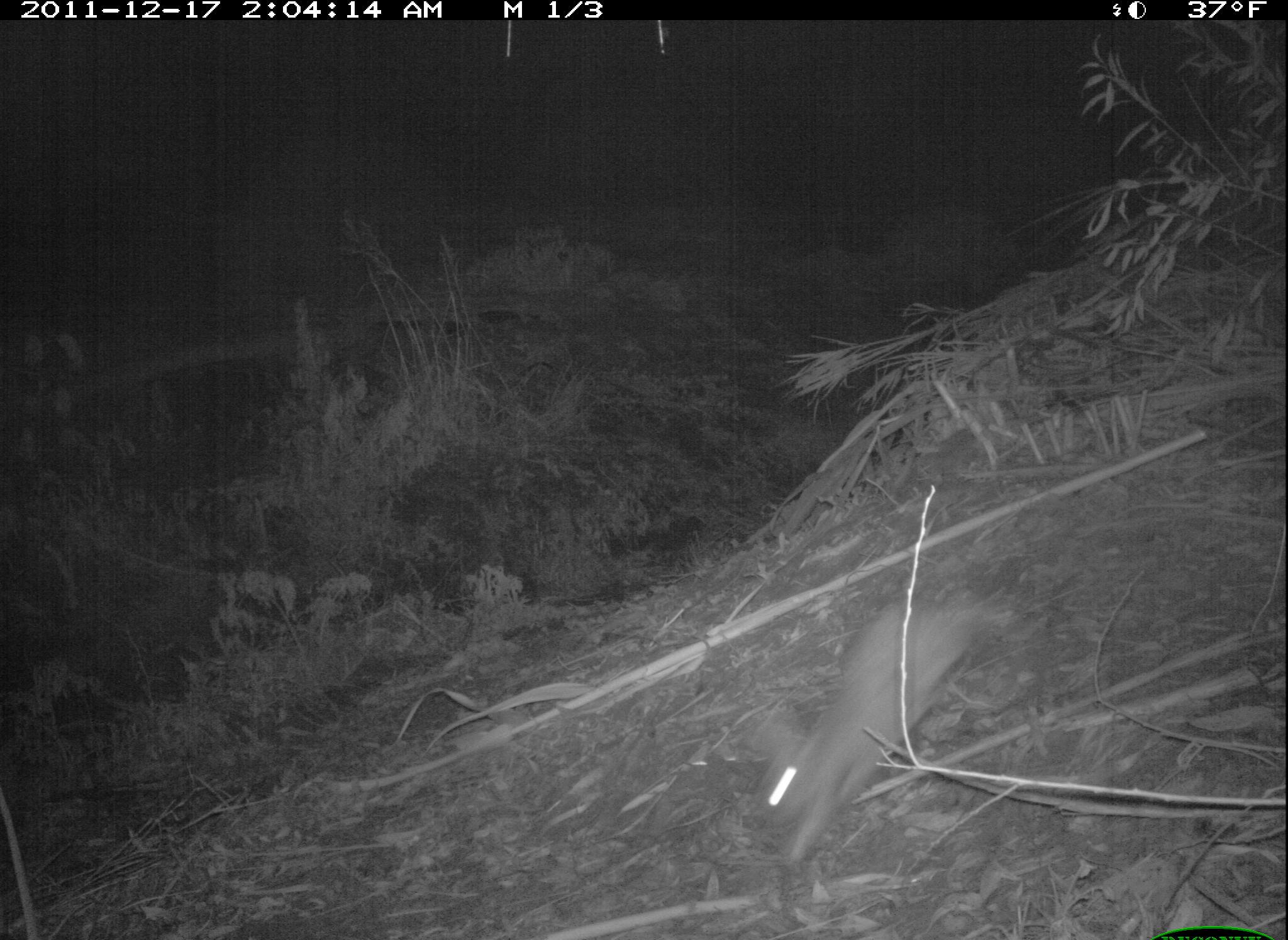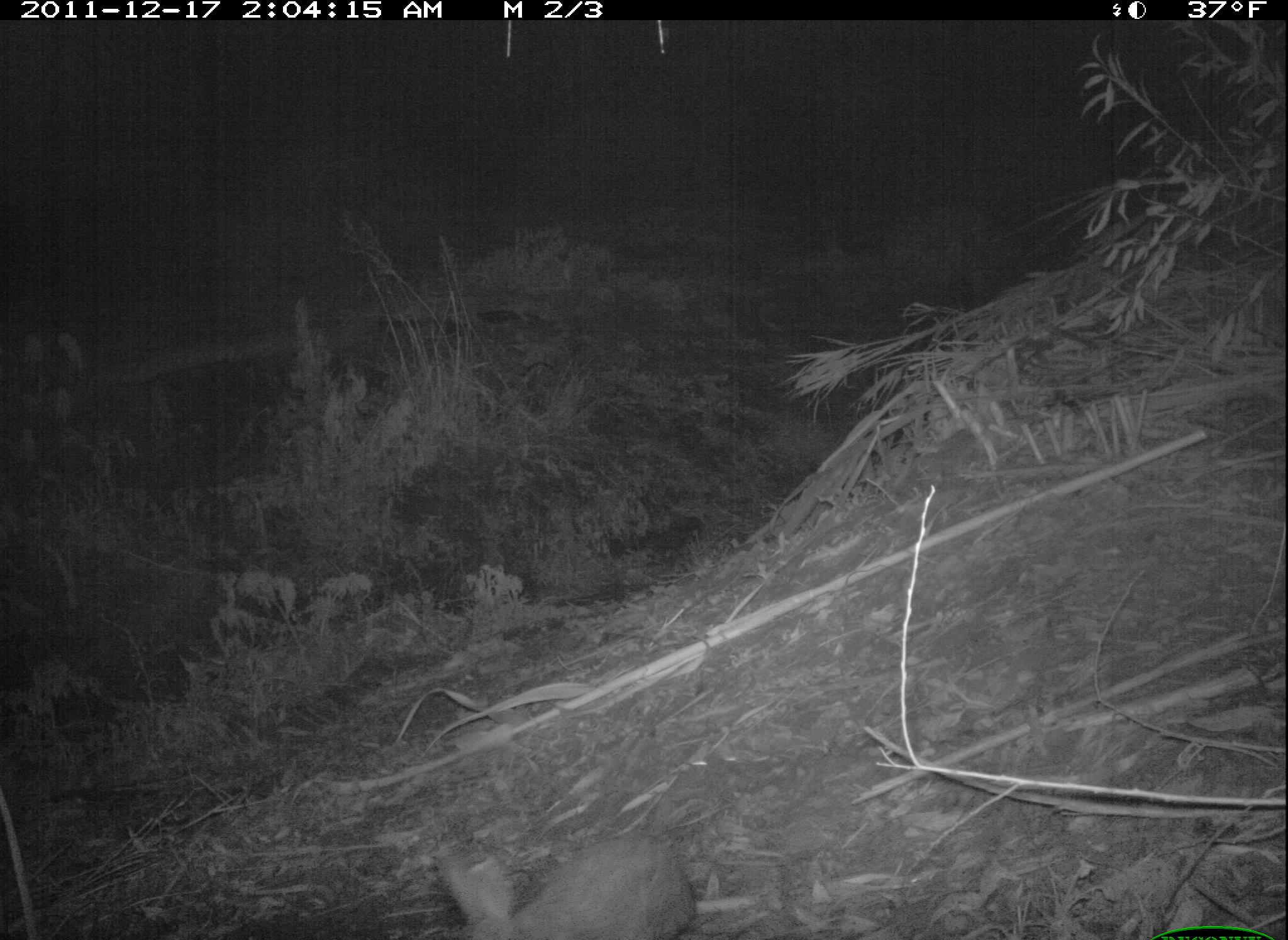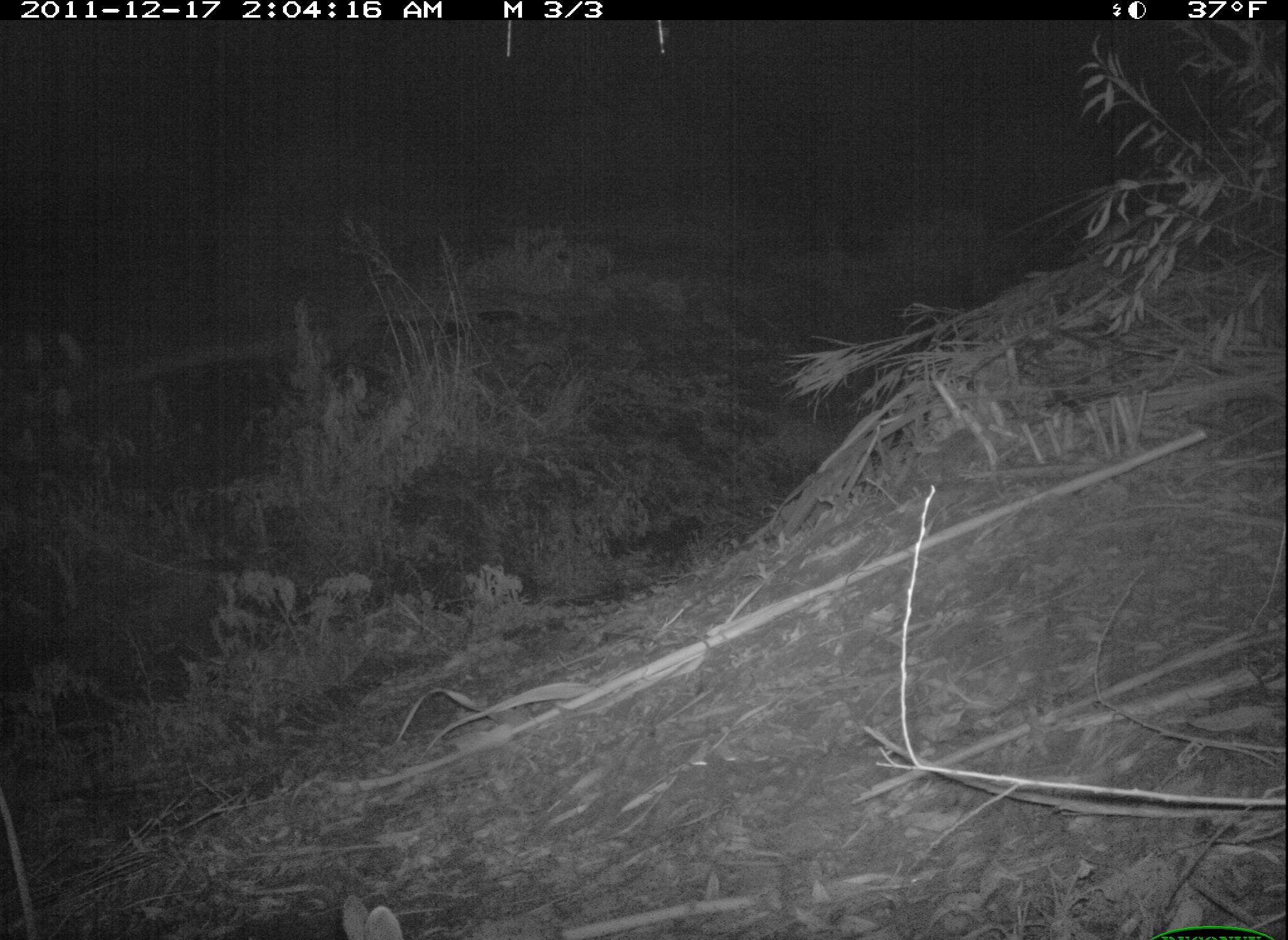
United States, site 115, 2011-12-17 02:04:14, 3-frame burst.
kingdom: Animalia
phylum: Chordata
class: Mammalia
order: Lagomorpha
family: Leporidae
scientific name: Leporidae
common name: rabbits and hares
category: rabbit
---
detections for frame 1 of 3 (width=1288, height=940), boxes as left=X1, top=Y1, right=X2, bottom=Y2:
rabbit: left=724, top=580, right=1019, bottom=886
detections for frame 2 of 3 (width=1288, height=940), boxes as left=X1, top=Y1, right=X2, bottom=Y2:
rabbit: left=430, top=818, right=712, bottom=936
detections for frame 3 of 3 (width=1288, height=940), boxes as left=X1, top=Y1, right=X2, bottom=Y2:
rabbit: left=324, top=891, right=417, bottom=937